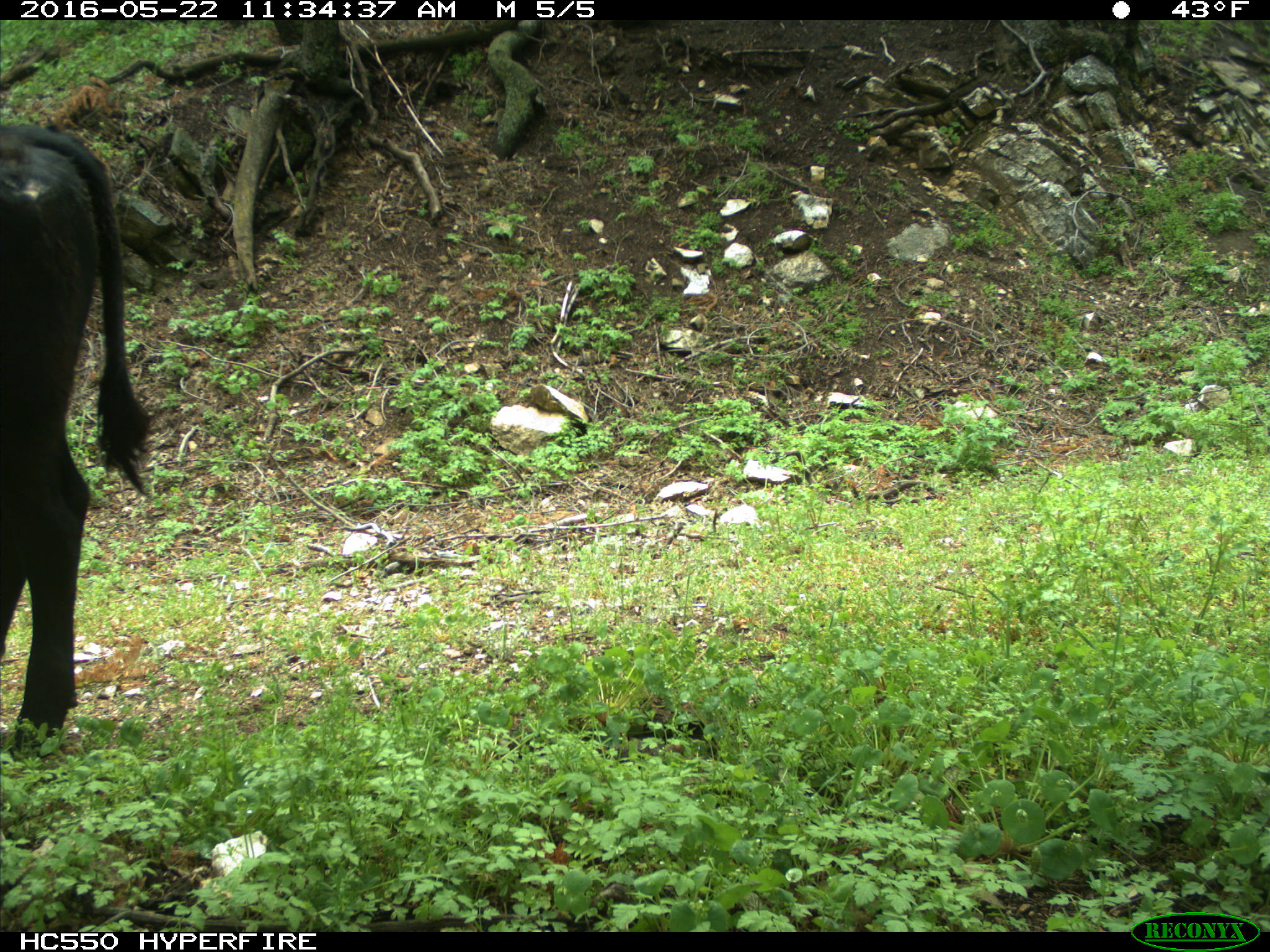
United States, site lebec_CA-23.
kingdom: Animalia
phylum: Chordata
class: Mammalia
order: Artiodactyla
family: Bovidae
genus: Bos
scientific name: Bos taurus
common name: domestic cow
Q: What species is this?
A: Bos taurus (domestic cow).